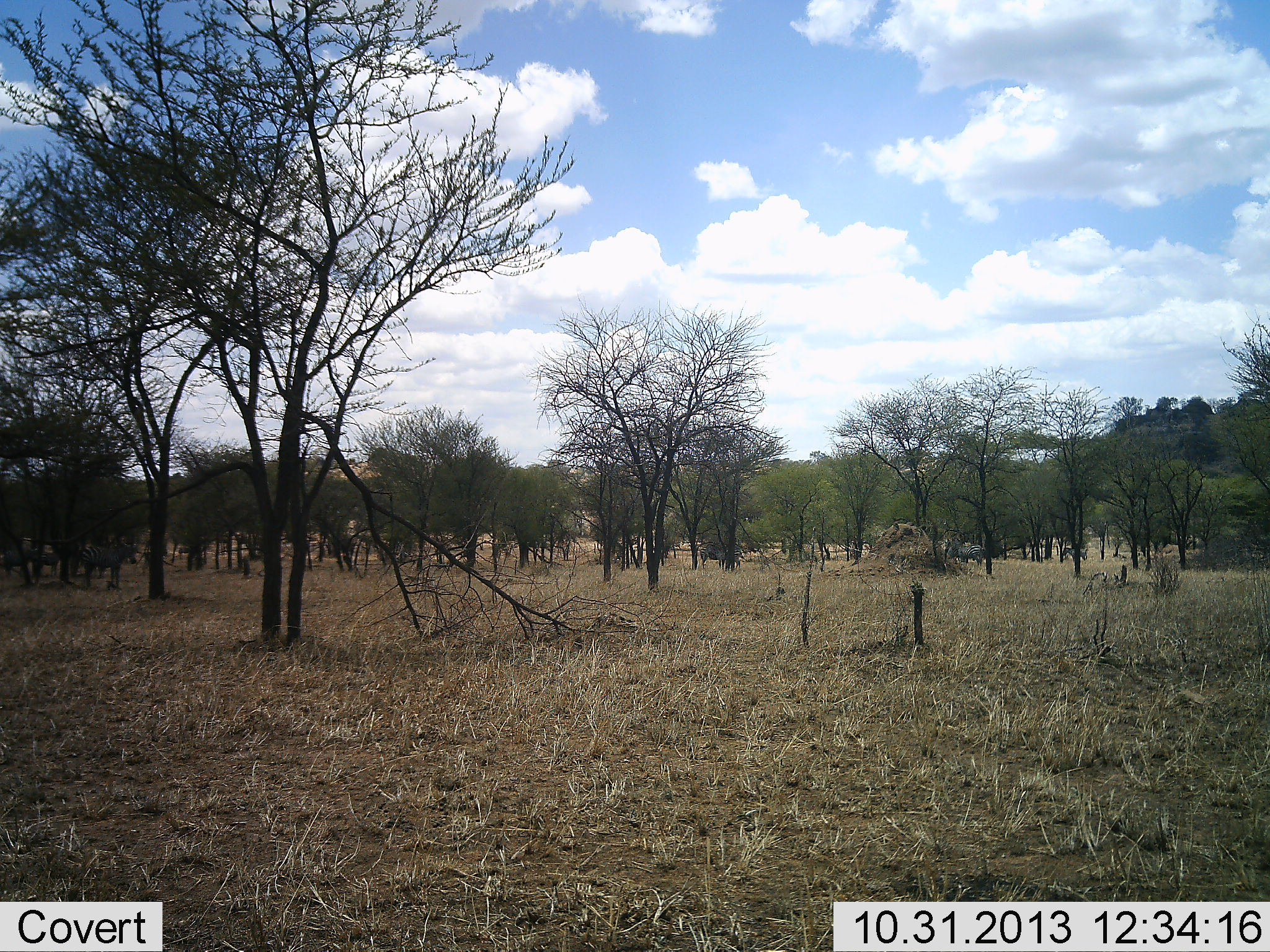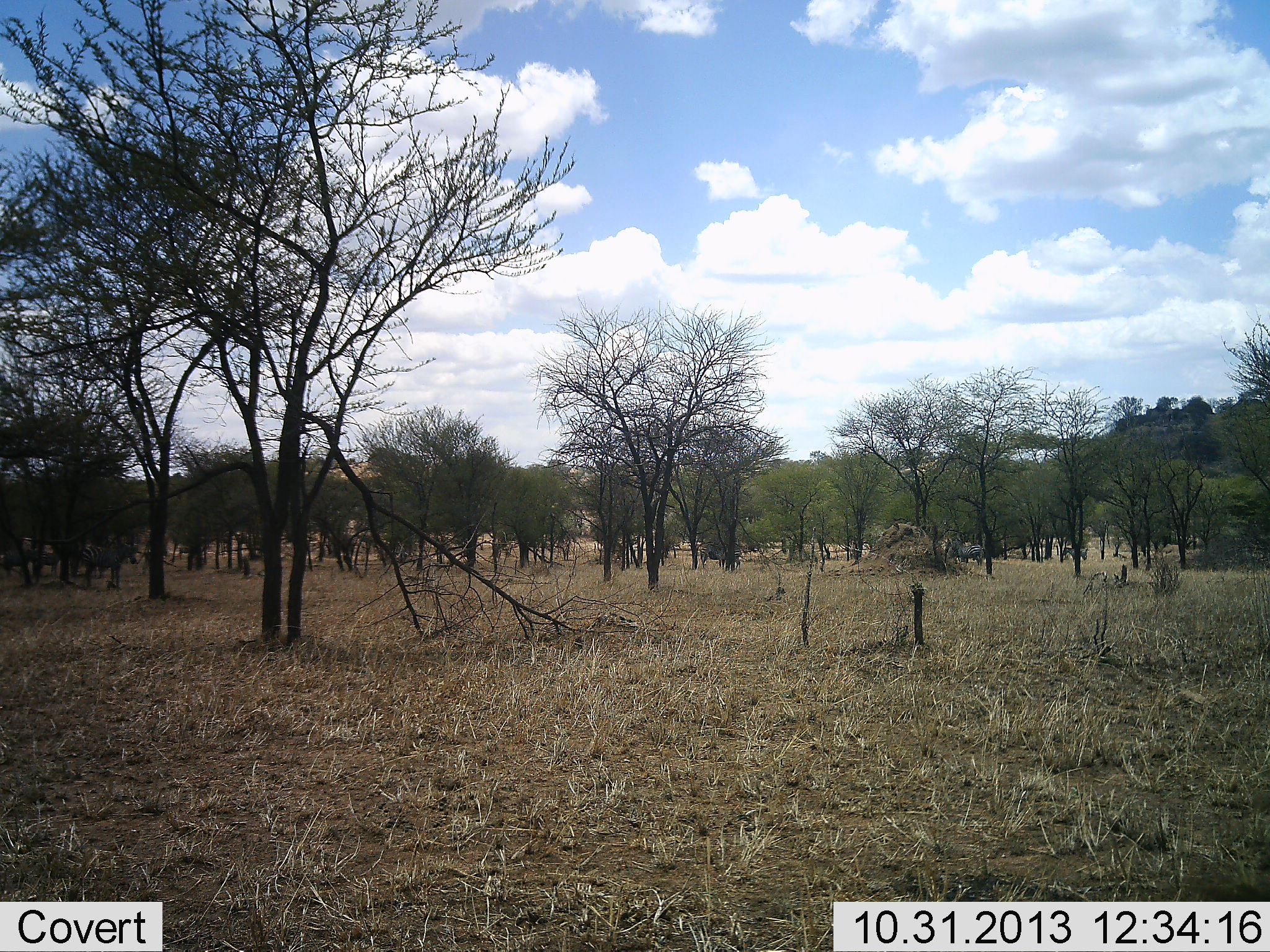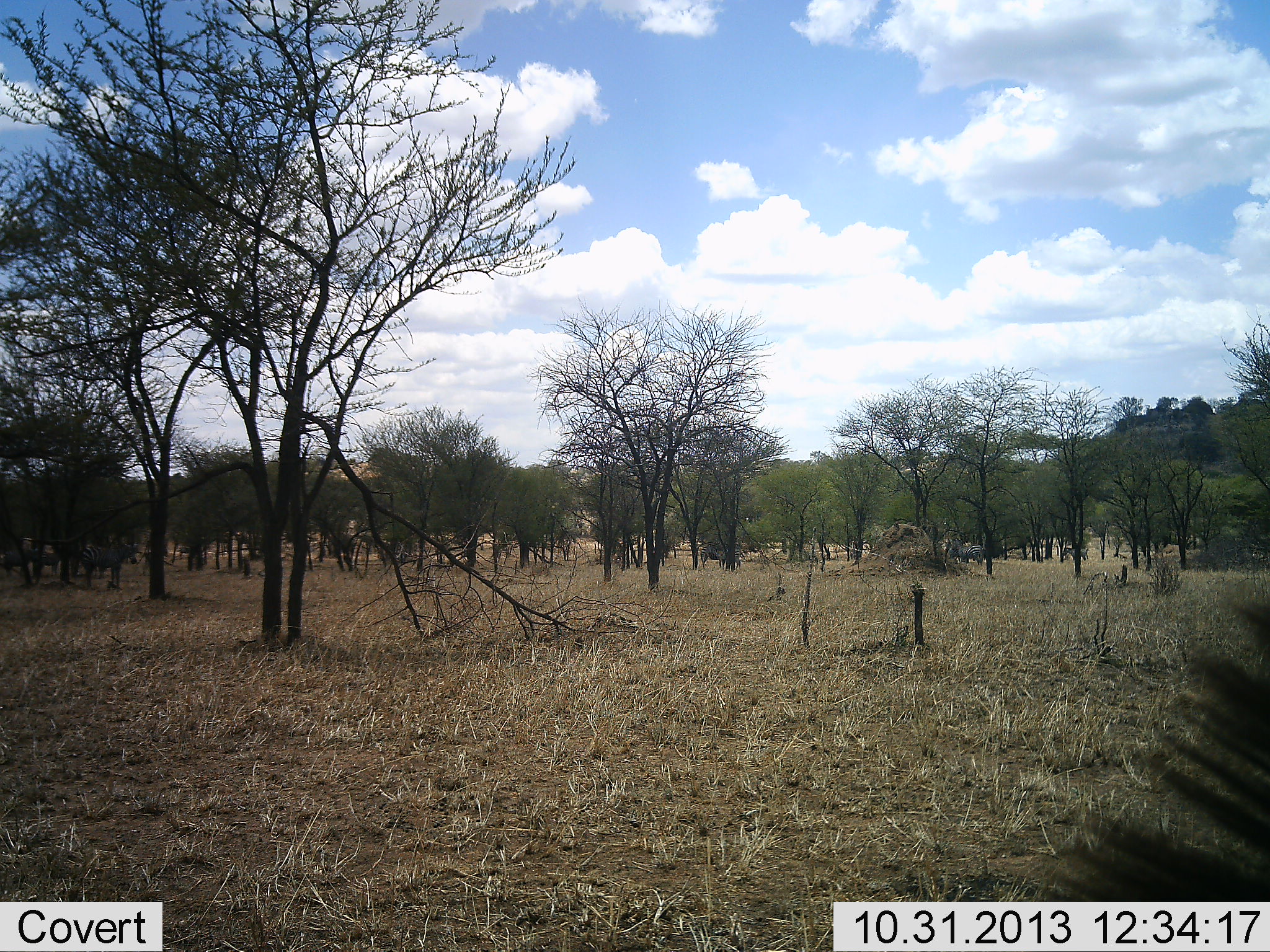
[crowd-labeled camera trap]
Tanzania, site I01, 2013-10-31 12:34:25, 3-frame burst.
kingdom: Animalia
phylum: Chordata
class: Mammalia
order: Perissodactyla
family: Equidae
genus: Equus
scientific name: Equus quagga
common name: plains zebra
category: zebra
Zebra (plains zebra) (Equus quagga), count 1. Behavior (volunteer vote fractions): standing 56%, resting 0%, moving 44%, interacting 0%. Young present (vote fraction): 0%. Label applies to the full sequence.